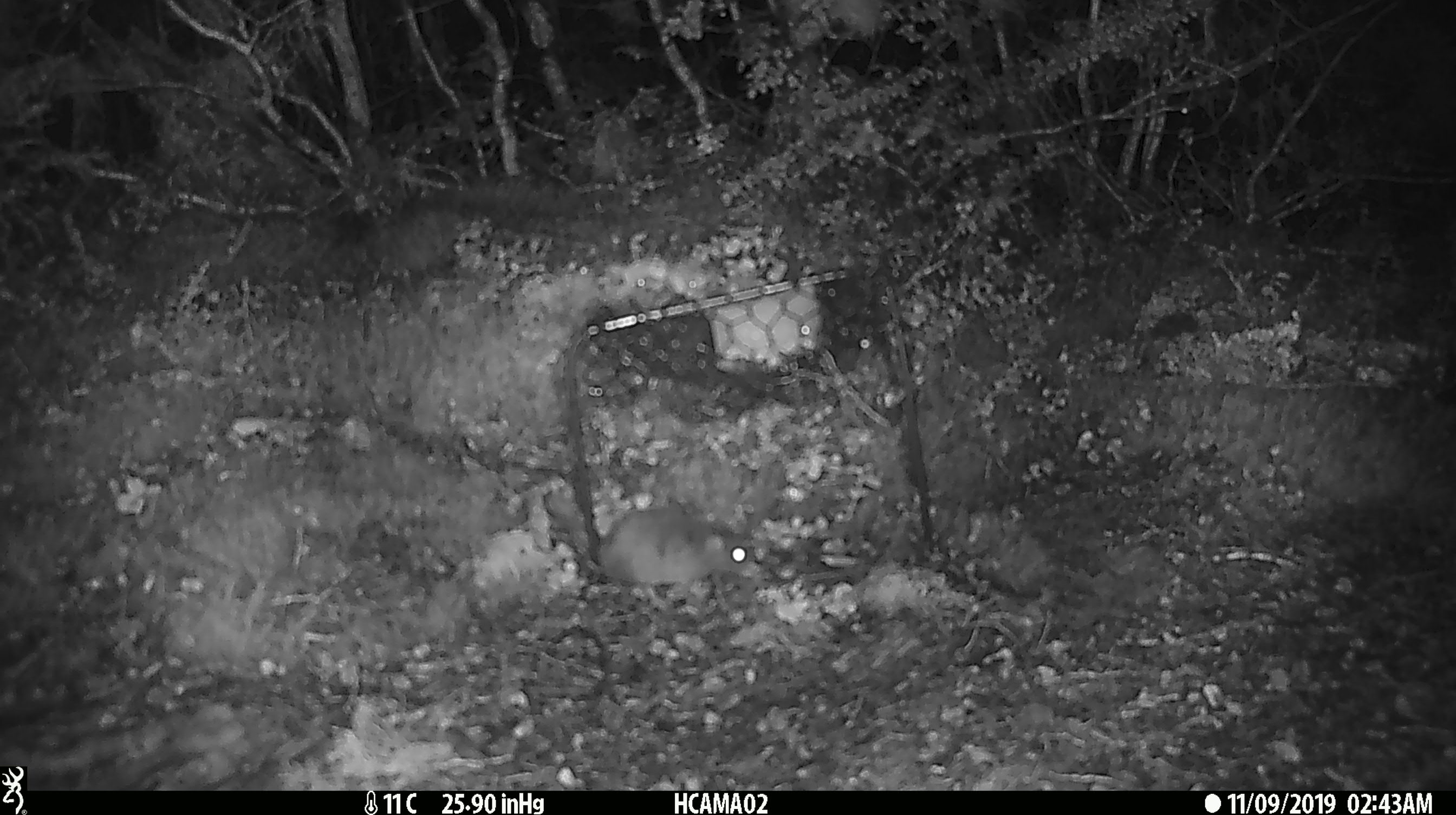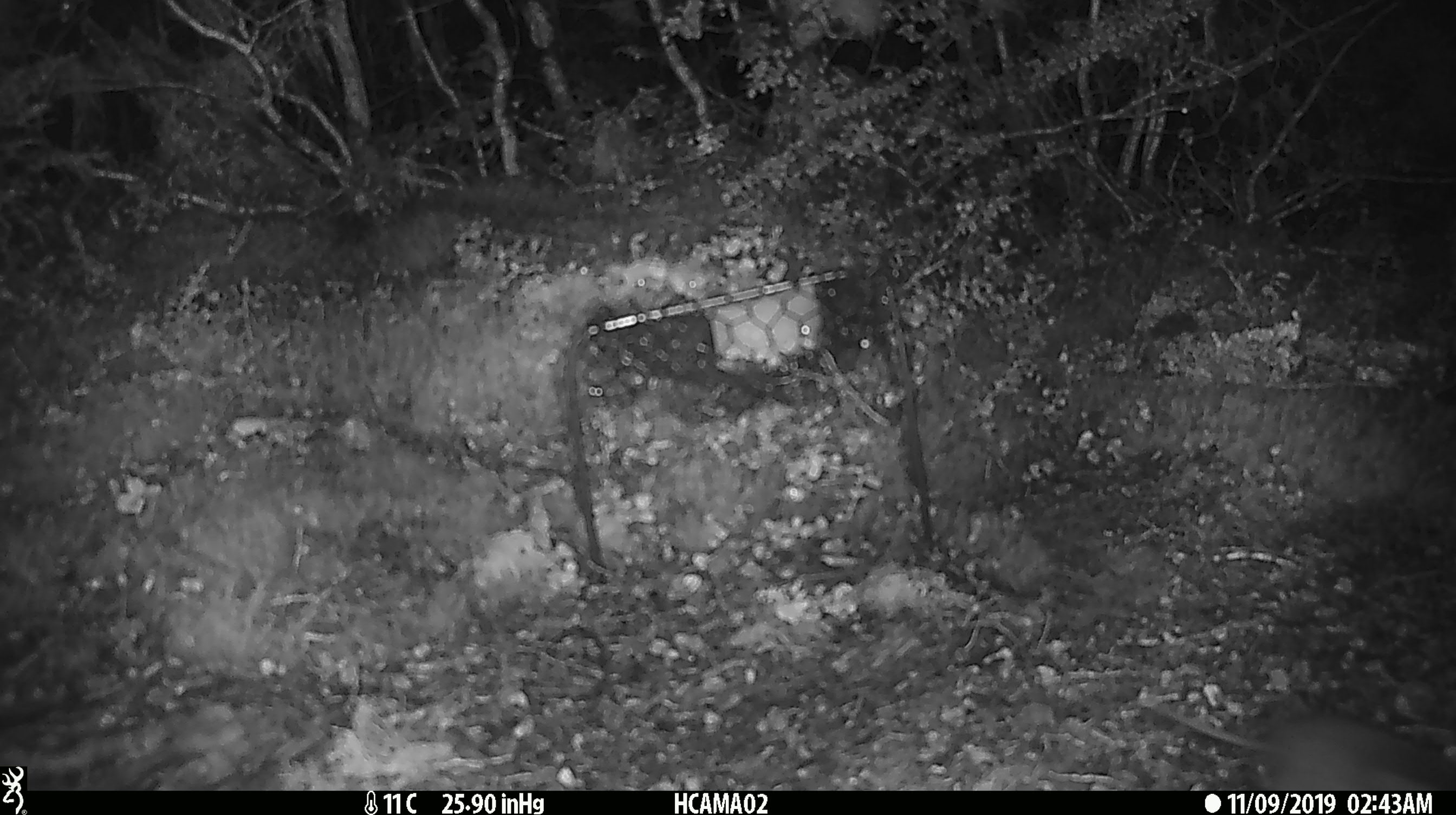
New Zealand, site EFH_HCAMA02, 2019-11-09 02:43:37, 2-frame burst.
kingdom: Animalia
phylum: Chordata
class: Mammalia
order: Rodentia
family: Muridae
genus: Mus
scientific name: Mus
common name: mouse